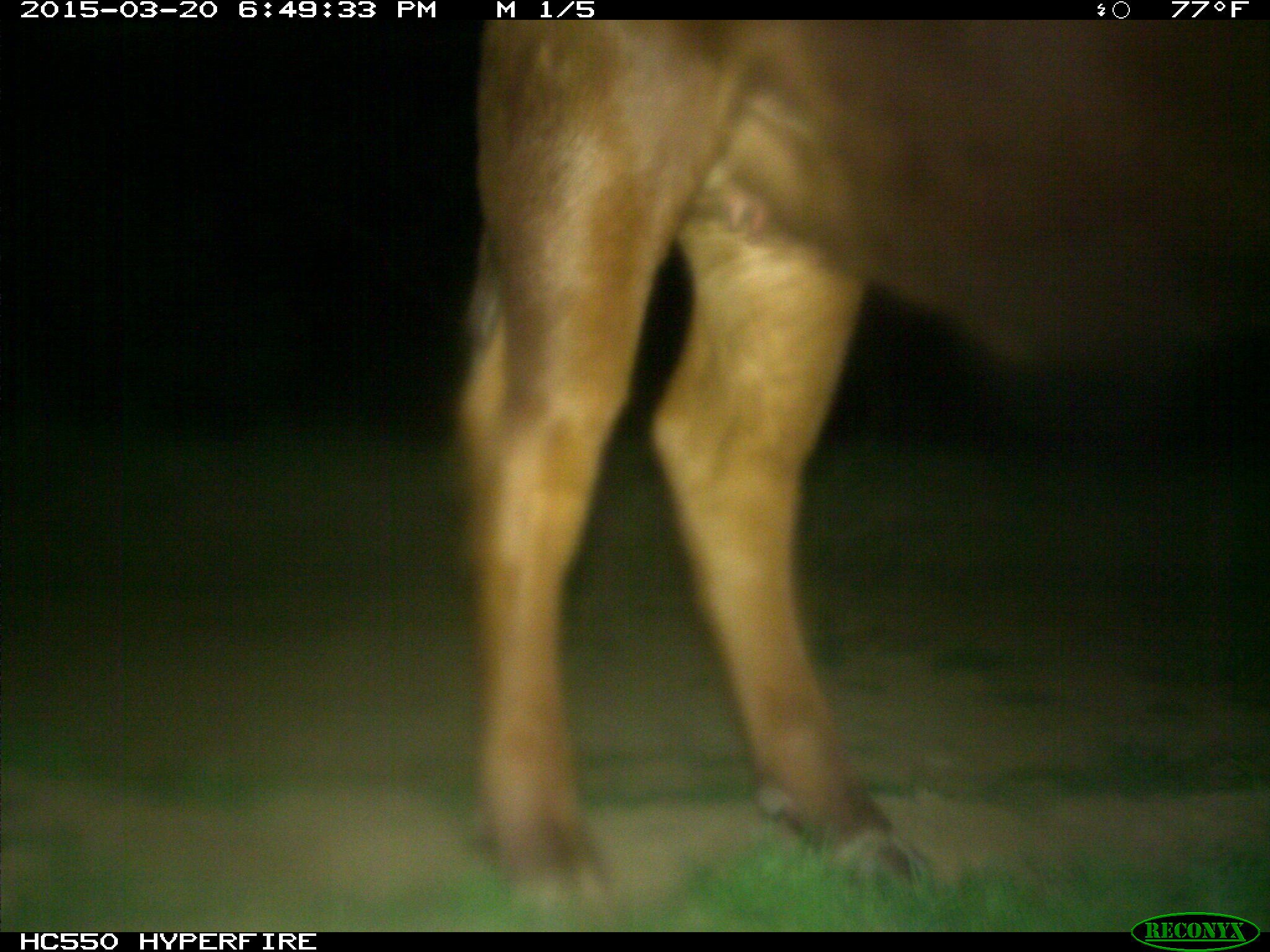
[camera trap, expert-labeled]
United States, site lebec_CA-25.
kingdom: Animalia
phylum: Chordata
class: Mammalia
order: Artiodactyla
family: Bovidae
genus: Bos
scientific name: Bos taurus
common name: domestic cow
Bos taurus (domestic cow).